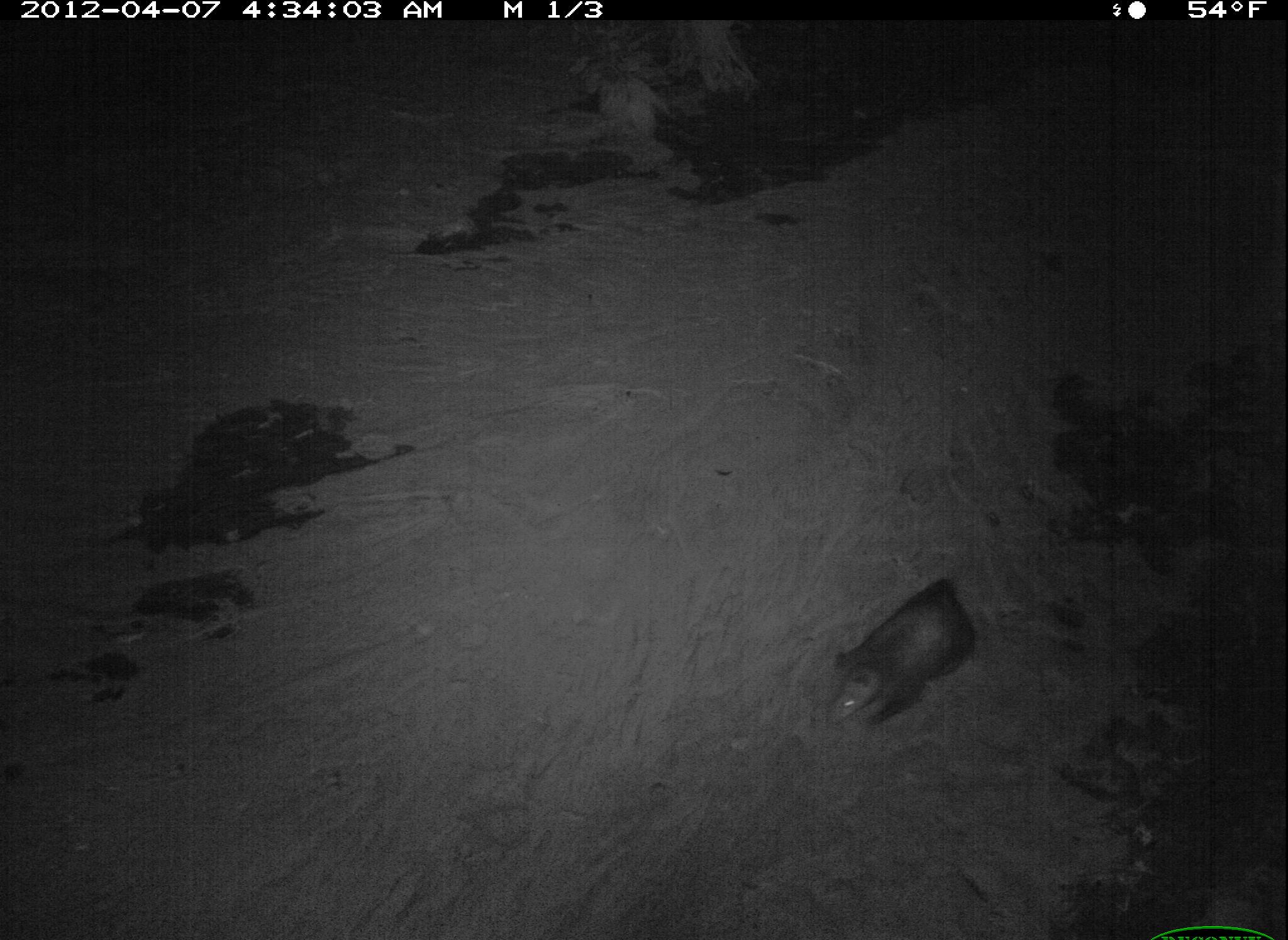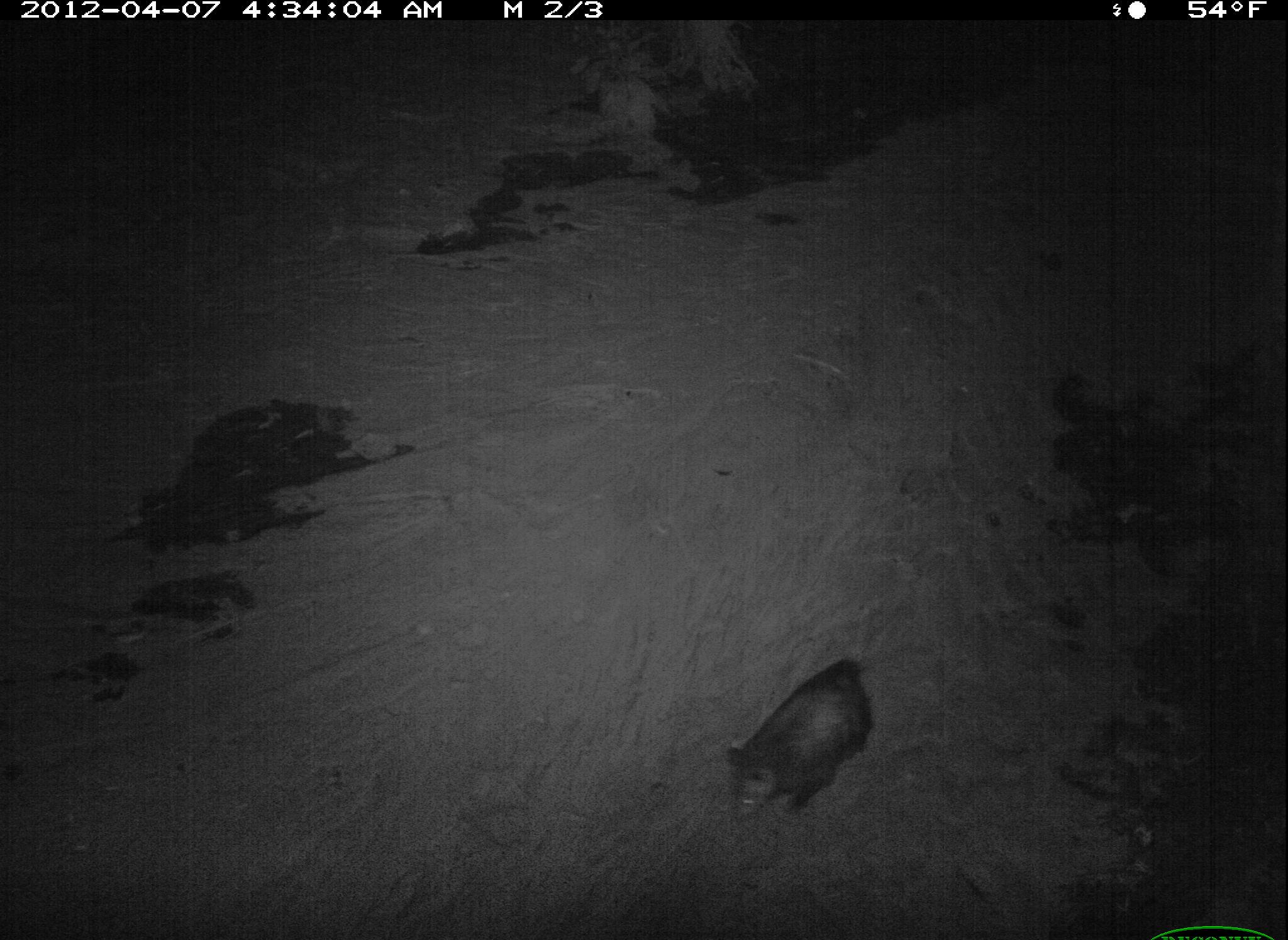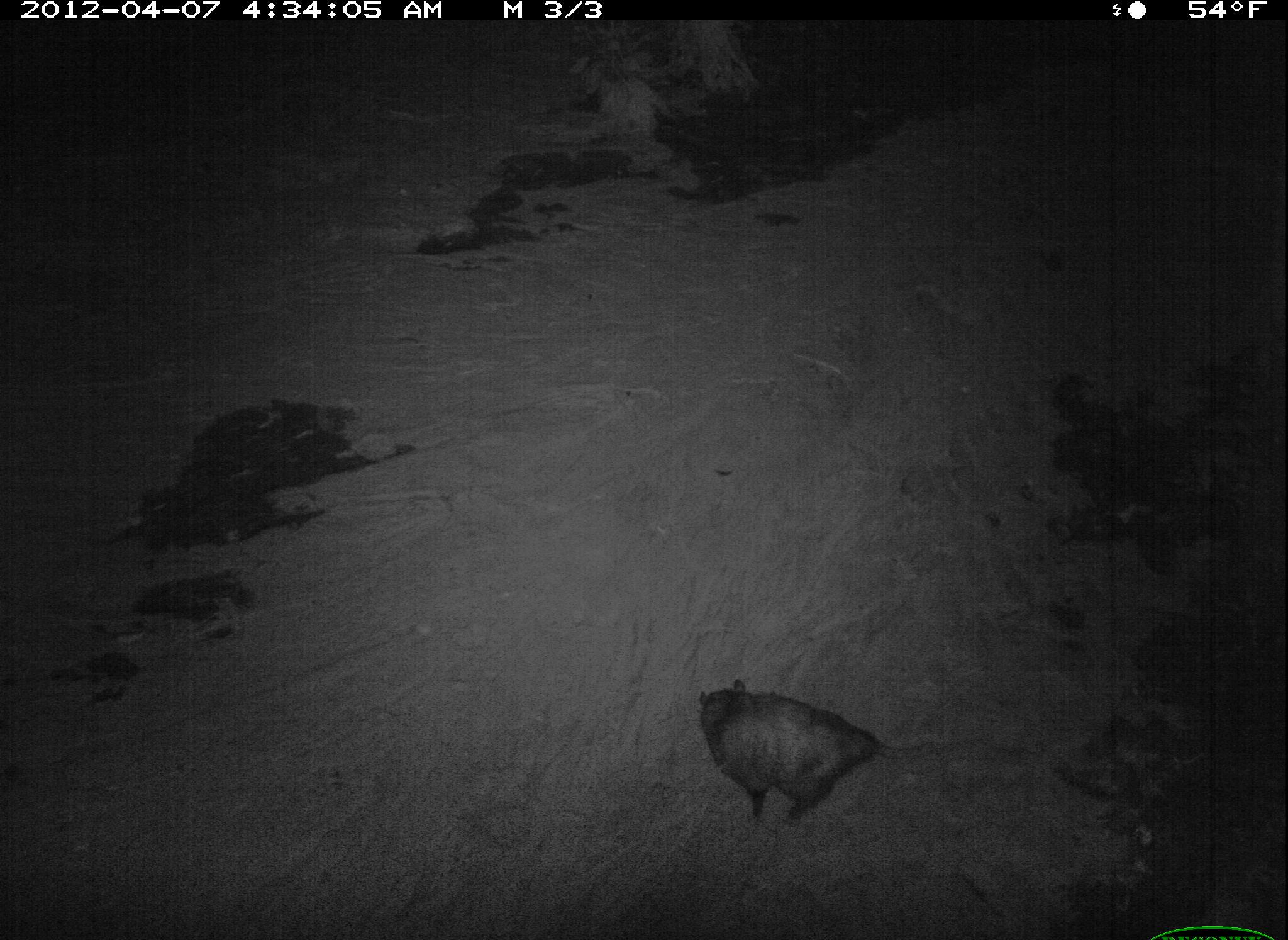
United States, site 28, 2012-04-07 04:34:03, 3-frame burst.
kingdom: Animalia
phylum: Chordata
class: Mammalia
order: Didelphimorphia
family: Didelphidae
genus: Didelphis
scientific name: Didelphis virginiana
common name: virginia opossum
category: opossum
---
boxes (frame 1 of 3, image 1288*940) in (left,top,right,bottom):
opossum: (807,562,1008,762)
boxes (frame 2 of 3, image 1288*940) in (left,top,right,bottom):
opossum: (718,654,911,859)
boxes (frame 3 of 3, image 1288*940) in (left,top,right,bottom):
opossum: (684,656,923,820)